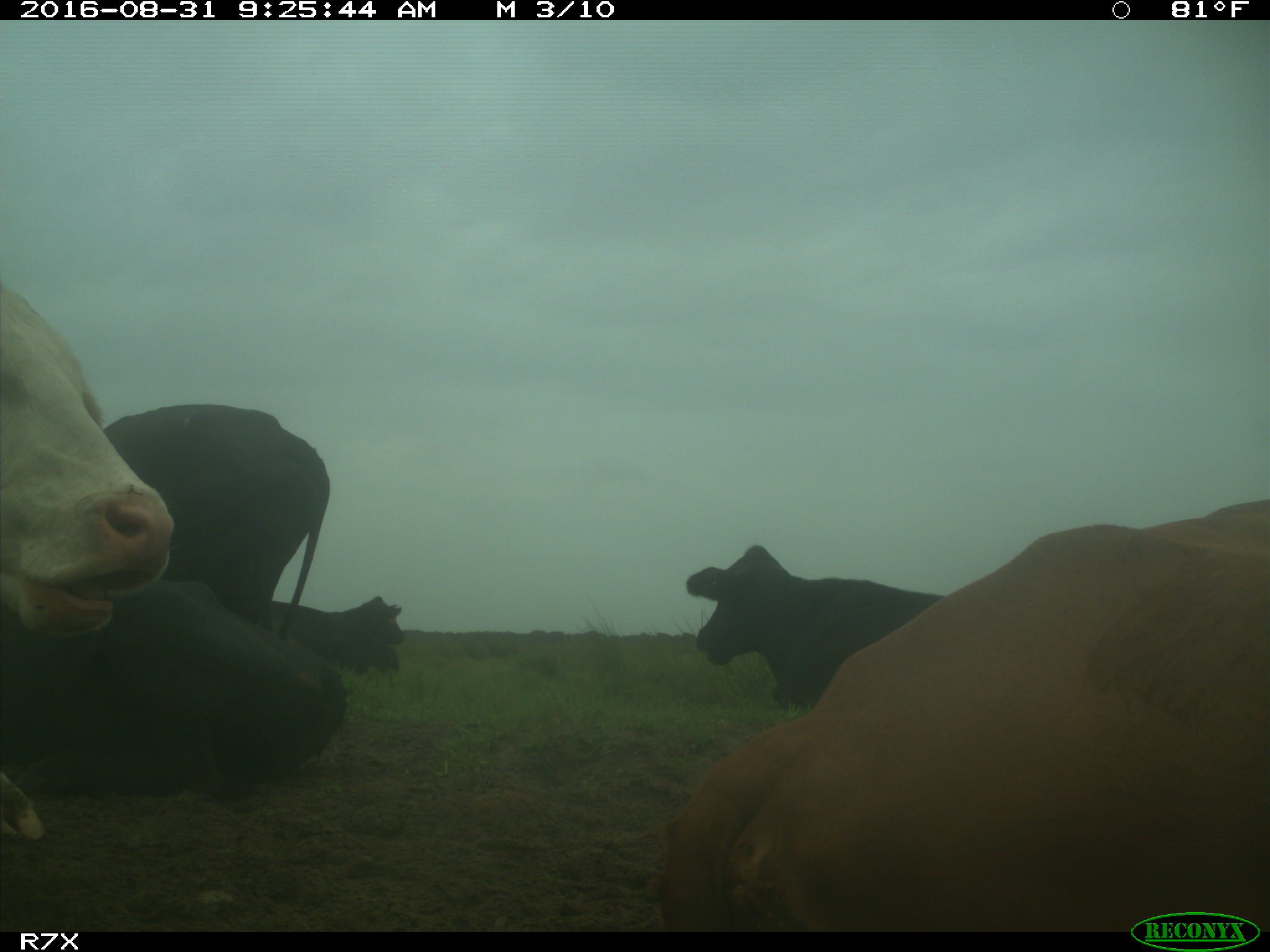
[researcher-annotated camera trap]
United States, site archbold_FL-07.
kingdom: Animalia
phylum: Chordata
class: Mammalia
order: Artiodactyla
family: Bovidae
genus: Bos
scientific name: Bos taurus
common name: domestic cow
Bos taurus (domestic cow).